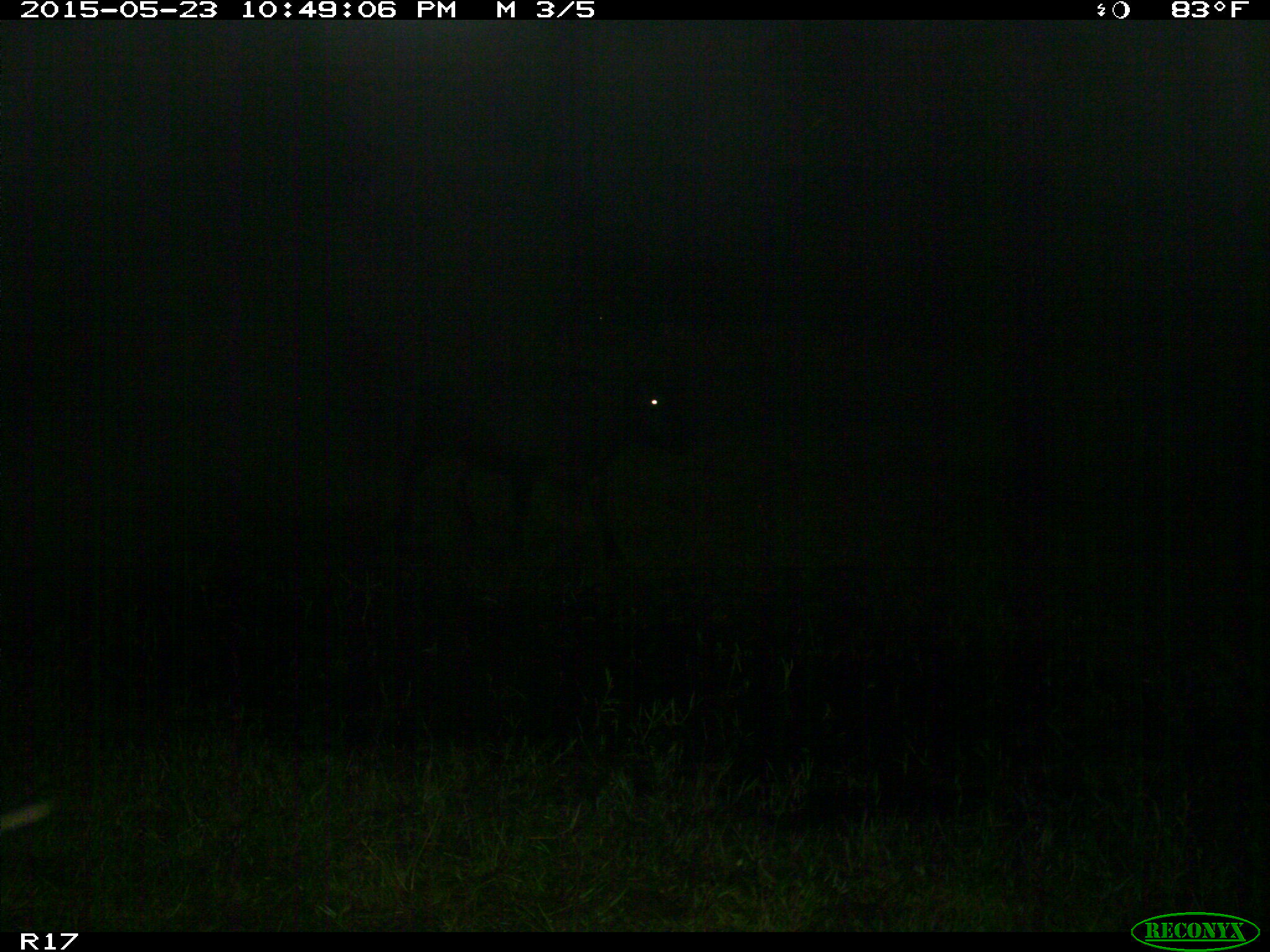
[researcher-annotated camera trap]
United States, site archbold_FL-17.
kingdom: Animalia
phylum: Chordata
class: Mammalia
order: Artiodactyla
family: Bovidae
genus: Bos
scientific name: Bos taurus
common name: domestic cow